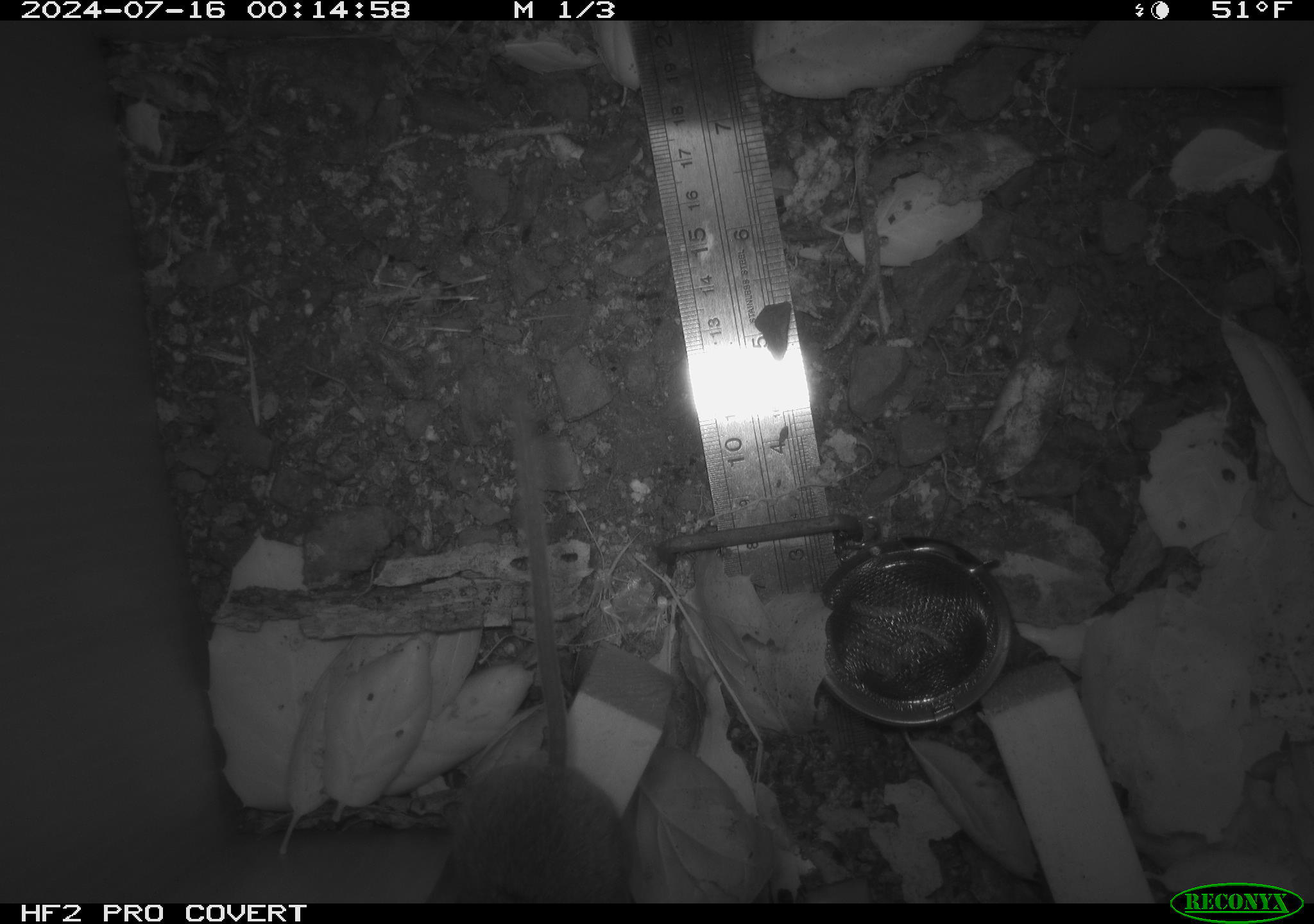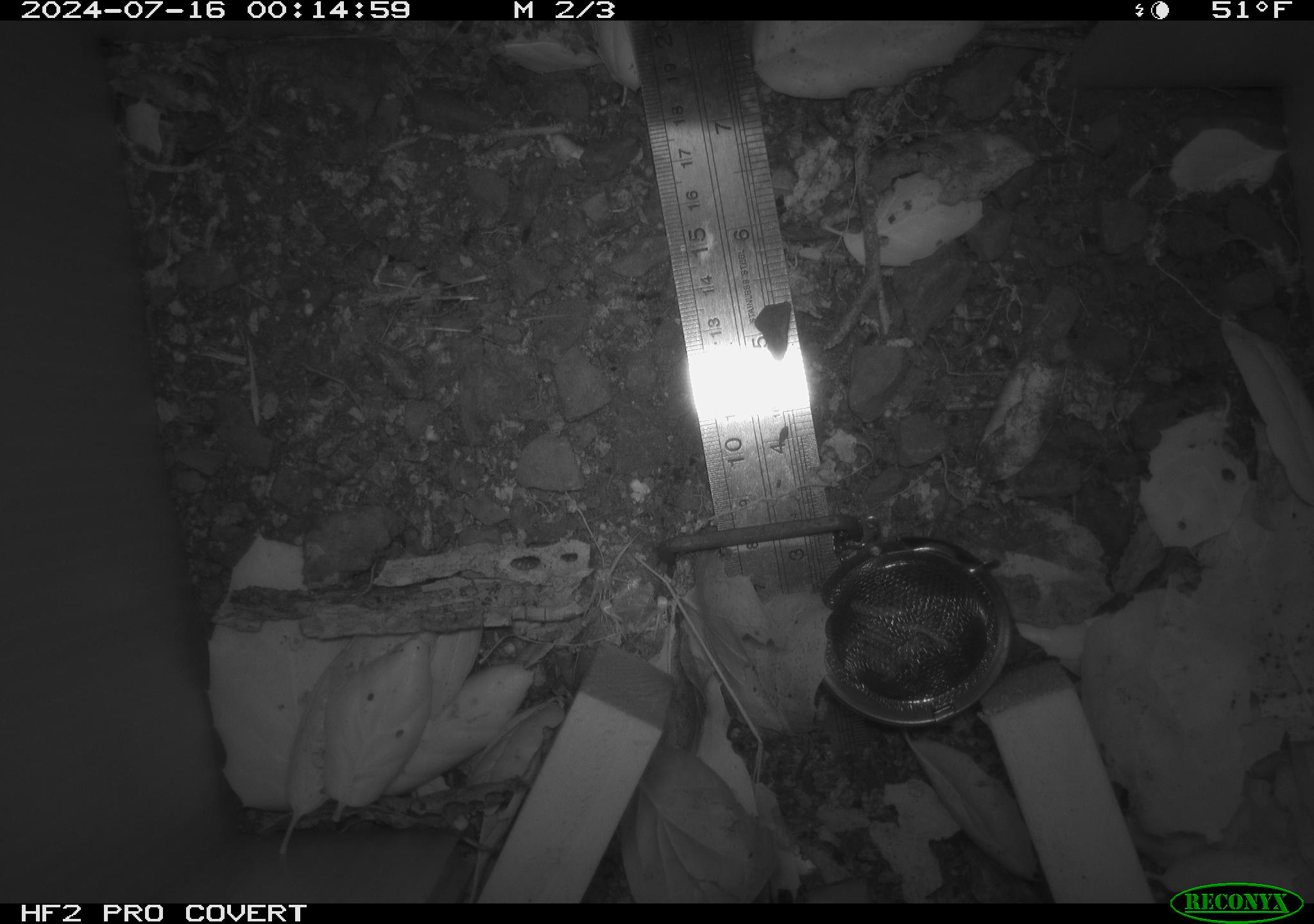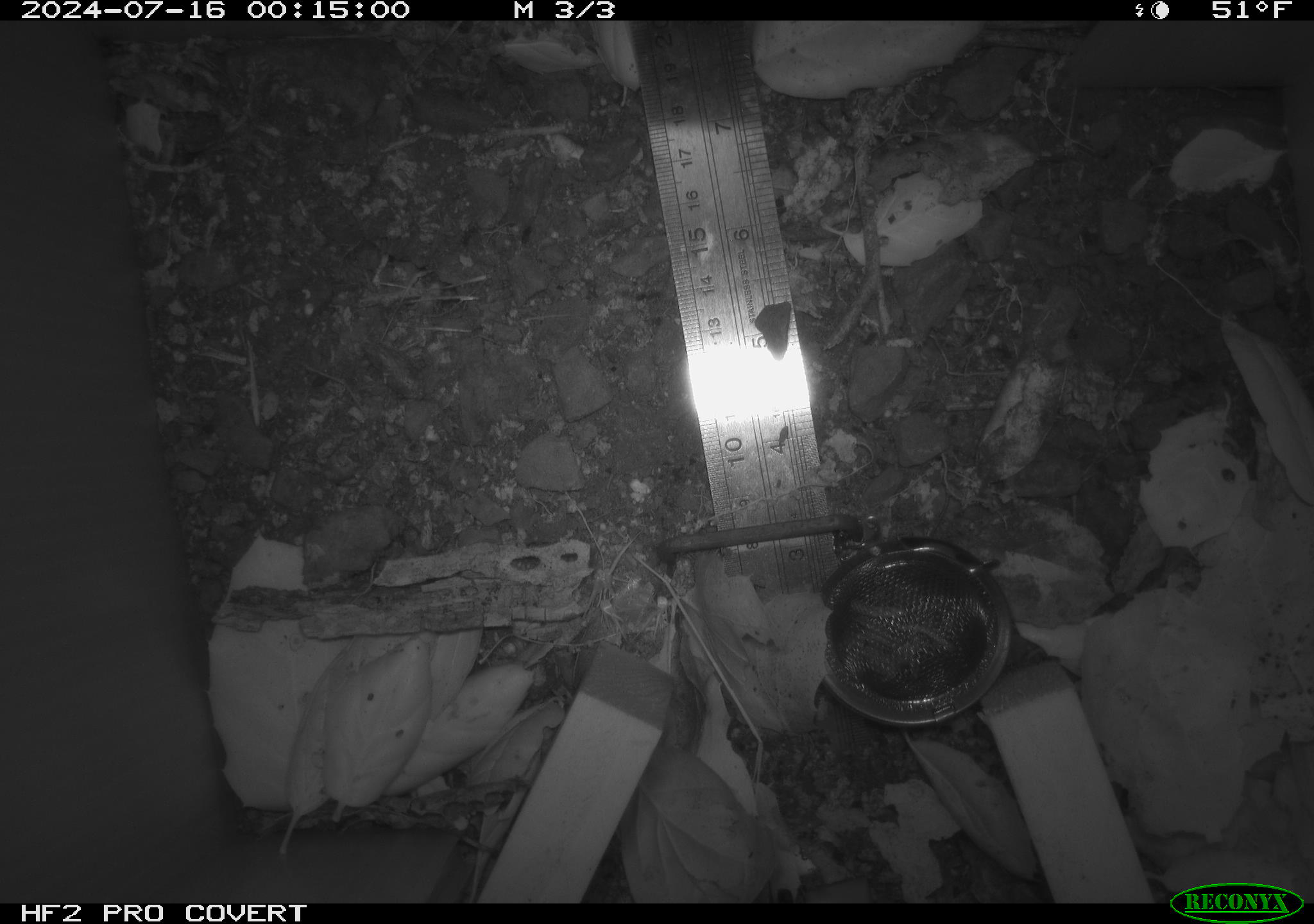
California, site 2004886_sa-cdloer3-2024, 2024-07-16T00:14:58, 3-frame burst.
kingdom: Animalia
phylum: Chordata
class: Mammalia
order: Rodentia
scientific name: Rodentia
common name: rodent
Rodent (Rodentia).